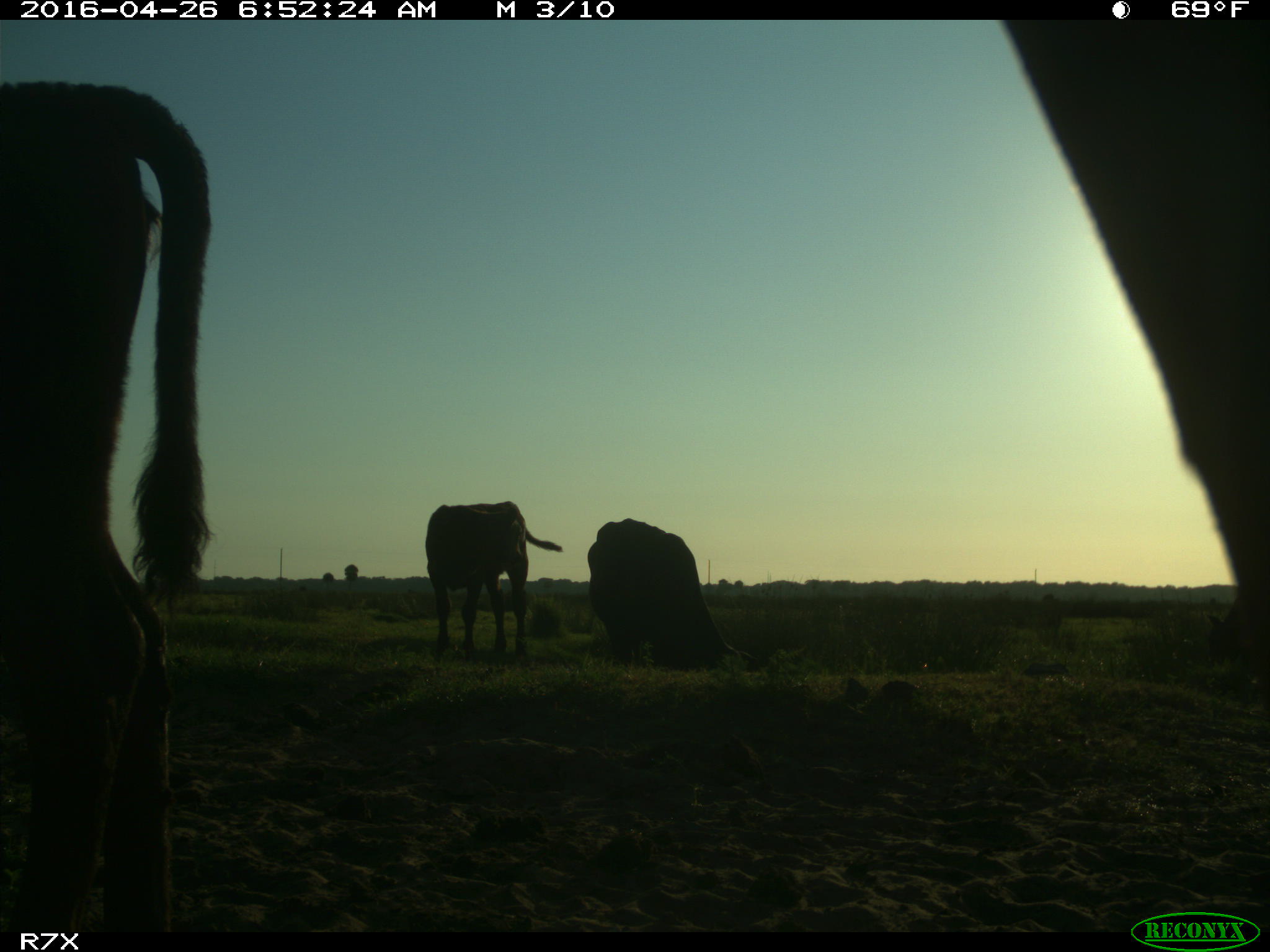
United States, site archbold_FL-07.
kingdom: Animalia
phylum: Chordata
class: Mammalia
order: Artiodactyla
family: Bovidae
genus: Bos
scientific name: Bos taurus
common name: domestic cow